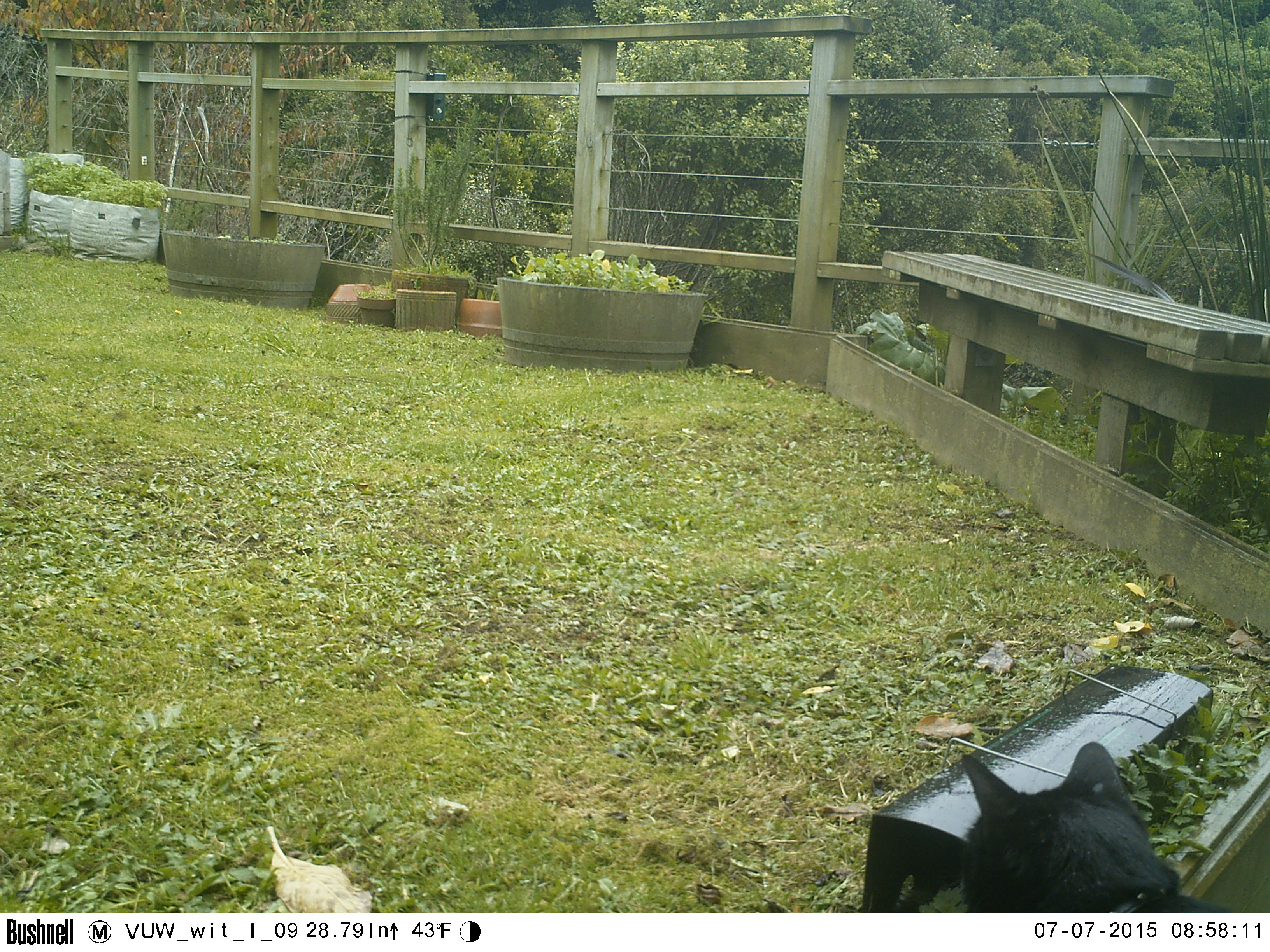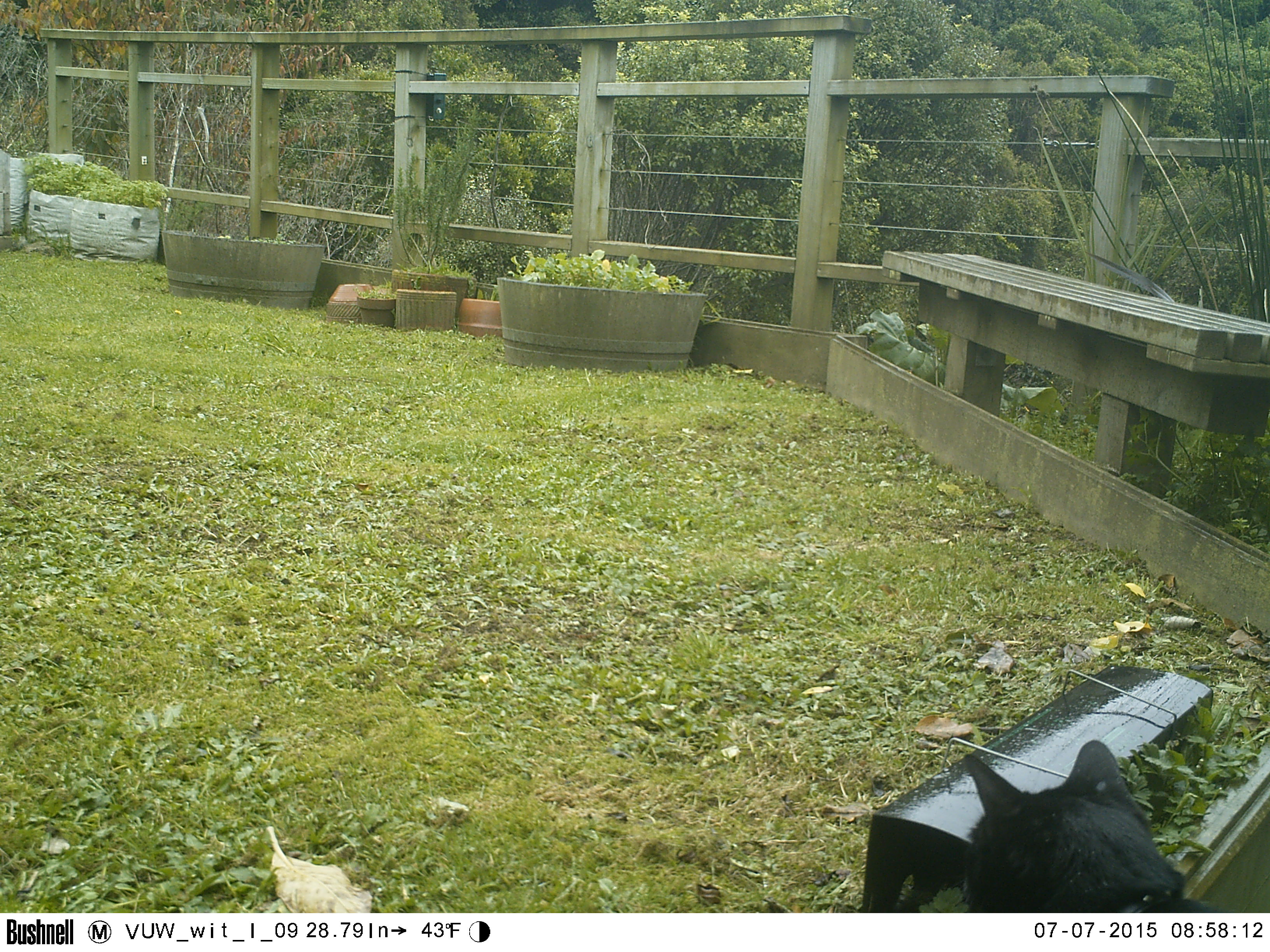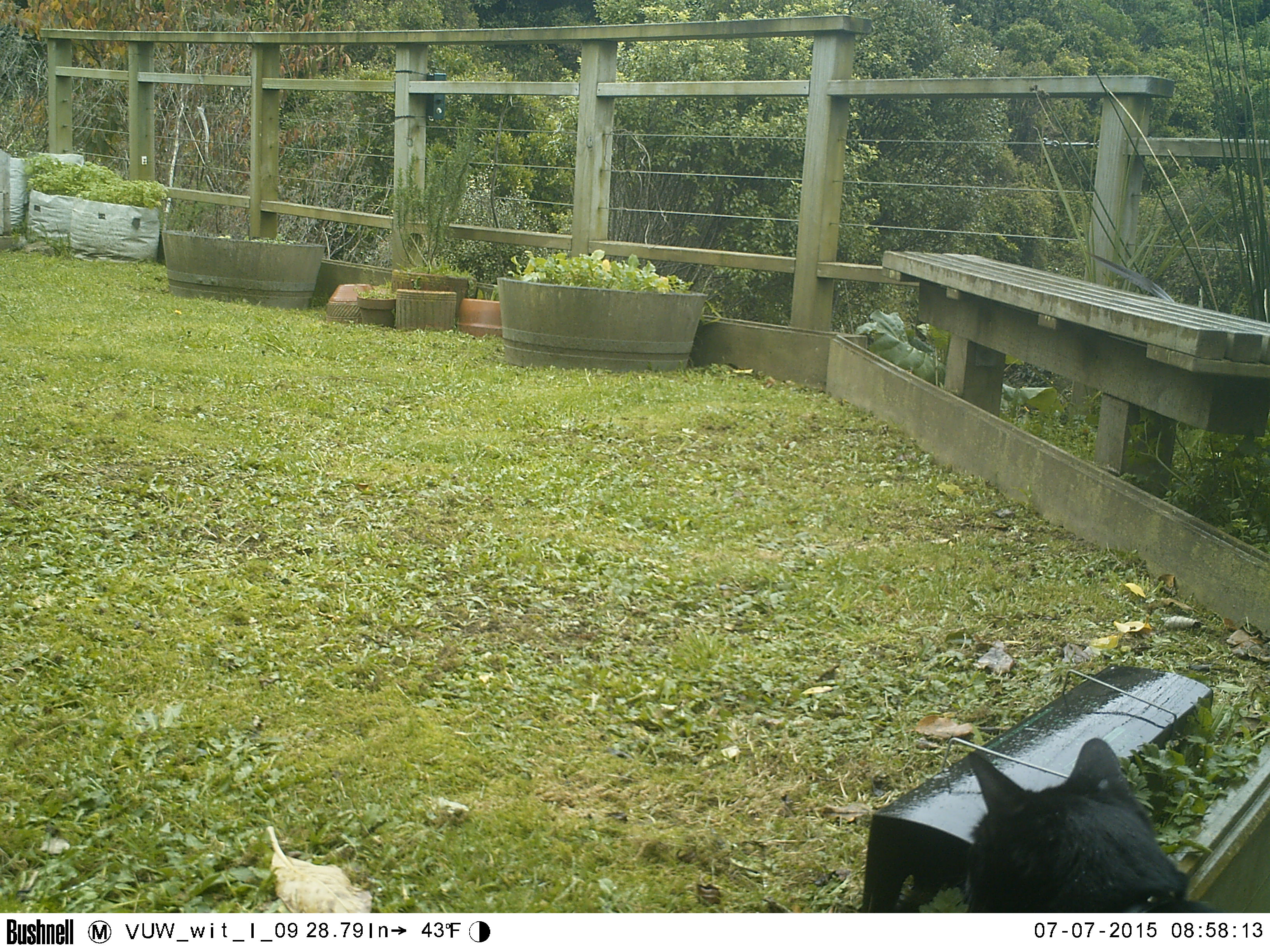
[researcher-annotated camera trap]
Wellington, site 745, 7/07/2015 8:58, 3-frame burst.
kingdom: Animalia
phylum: Chordata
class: Mammalia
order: Carnivora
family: Felidae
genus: Felis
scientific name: Felis catus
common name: cat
Cat (Felis catus).